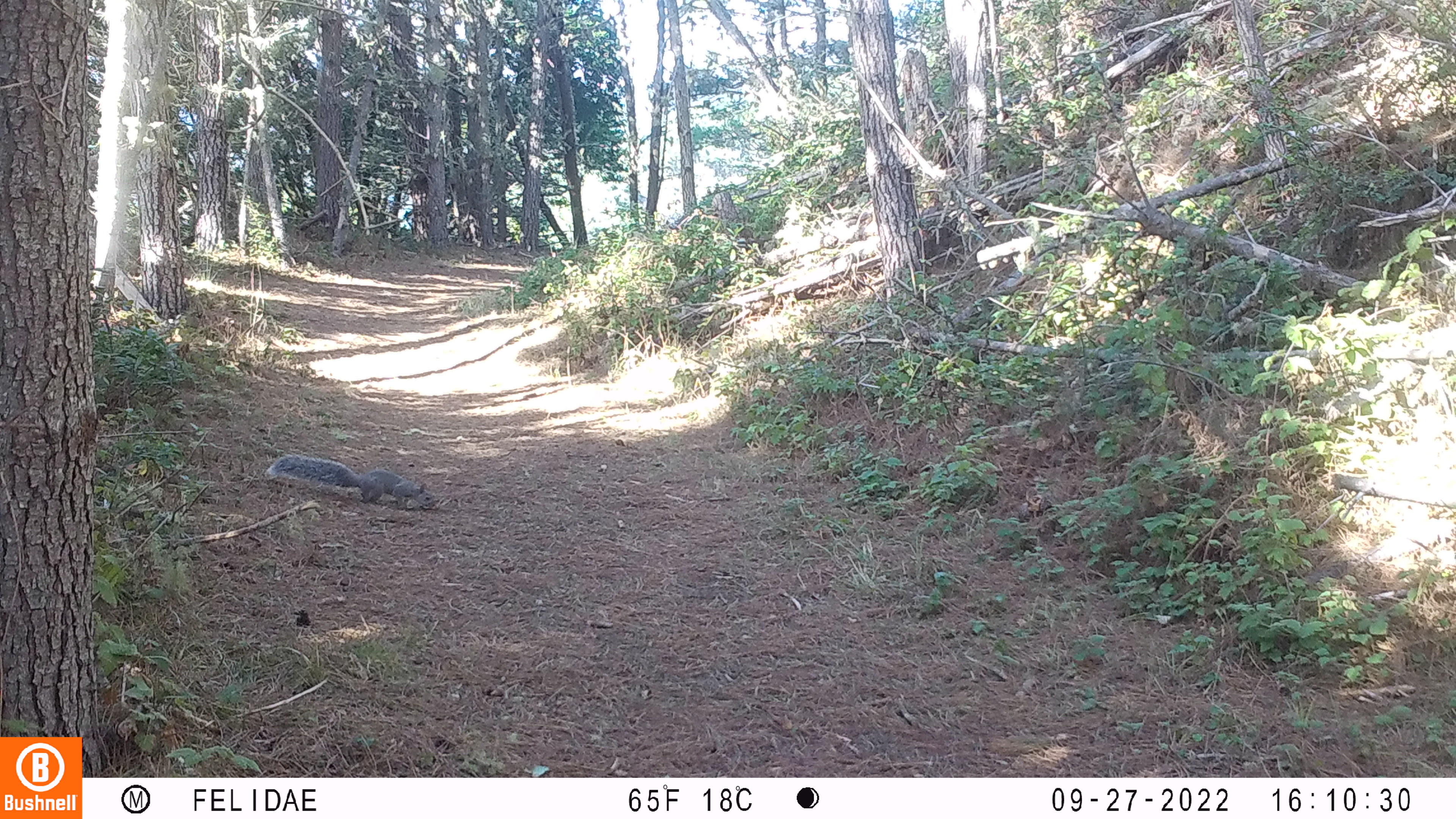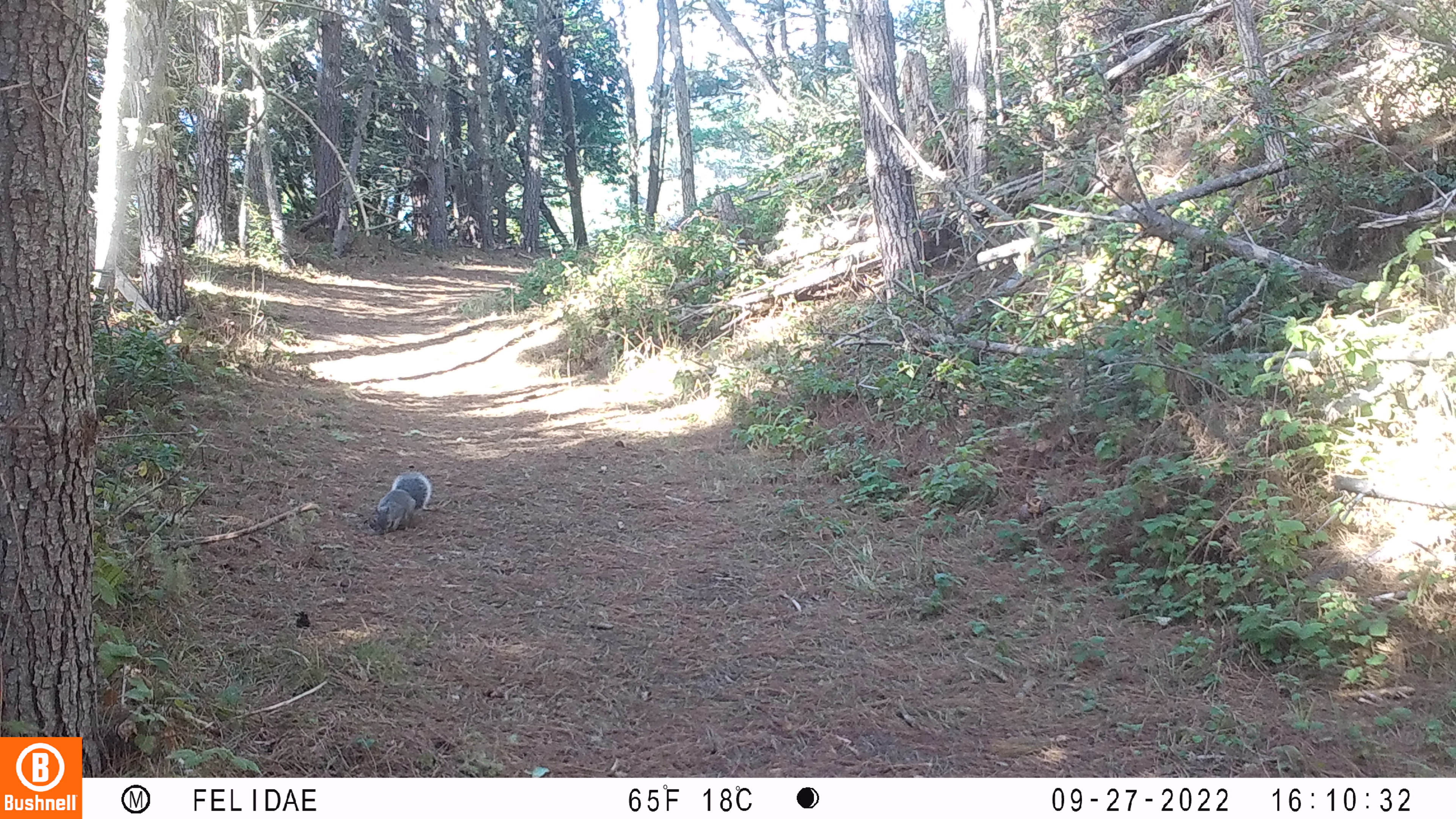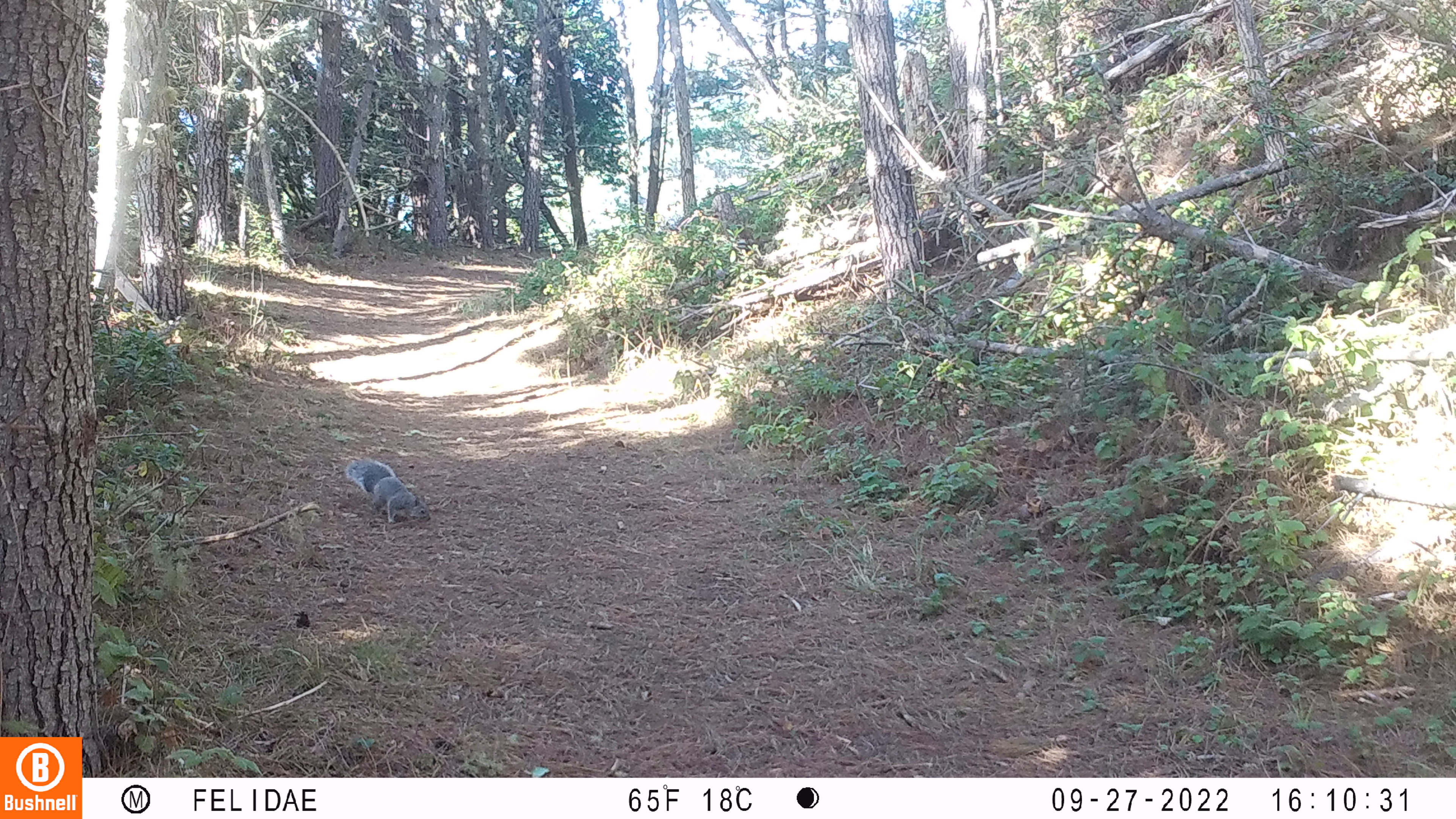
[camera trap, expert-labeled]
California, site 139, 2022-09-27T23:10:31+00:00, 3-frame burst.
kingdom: Animalia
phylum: Chordata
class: Mammalia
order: Rodentia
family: Sciuridae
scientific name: Sciuridae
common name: squirrel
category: unknown squirrel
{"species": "unknown squirrel (squirrel) (Sciuridae)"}